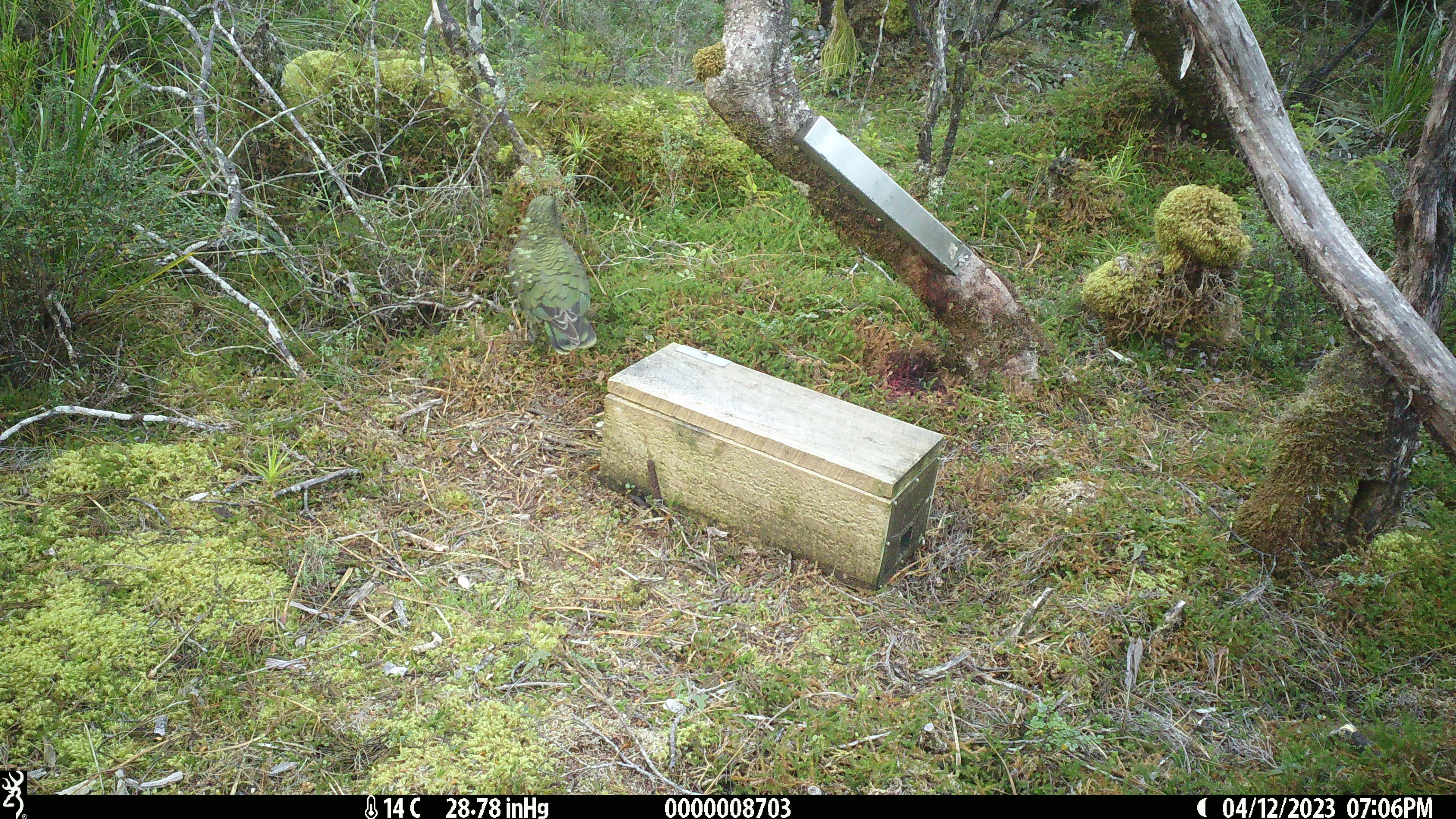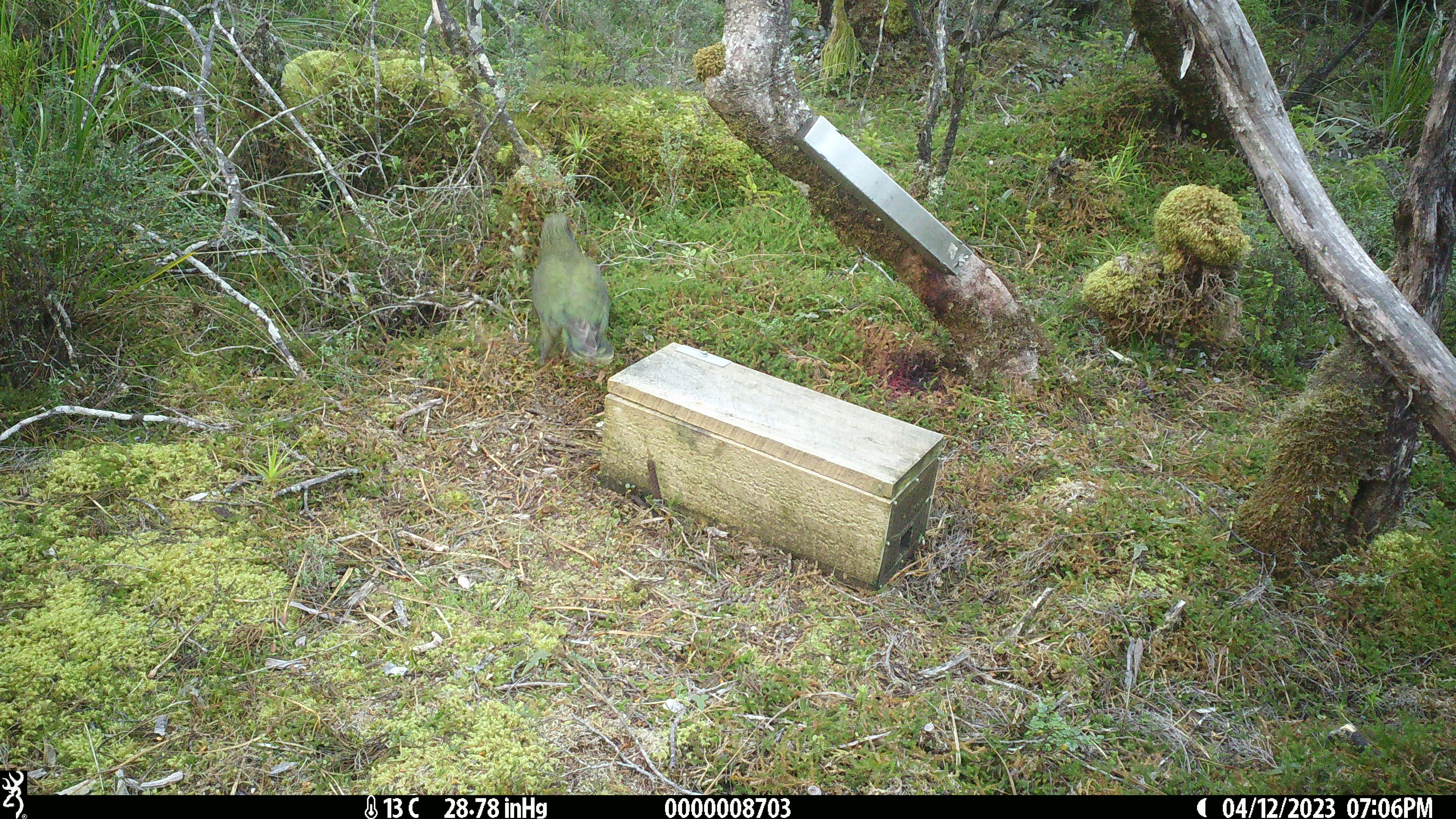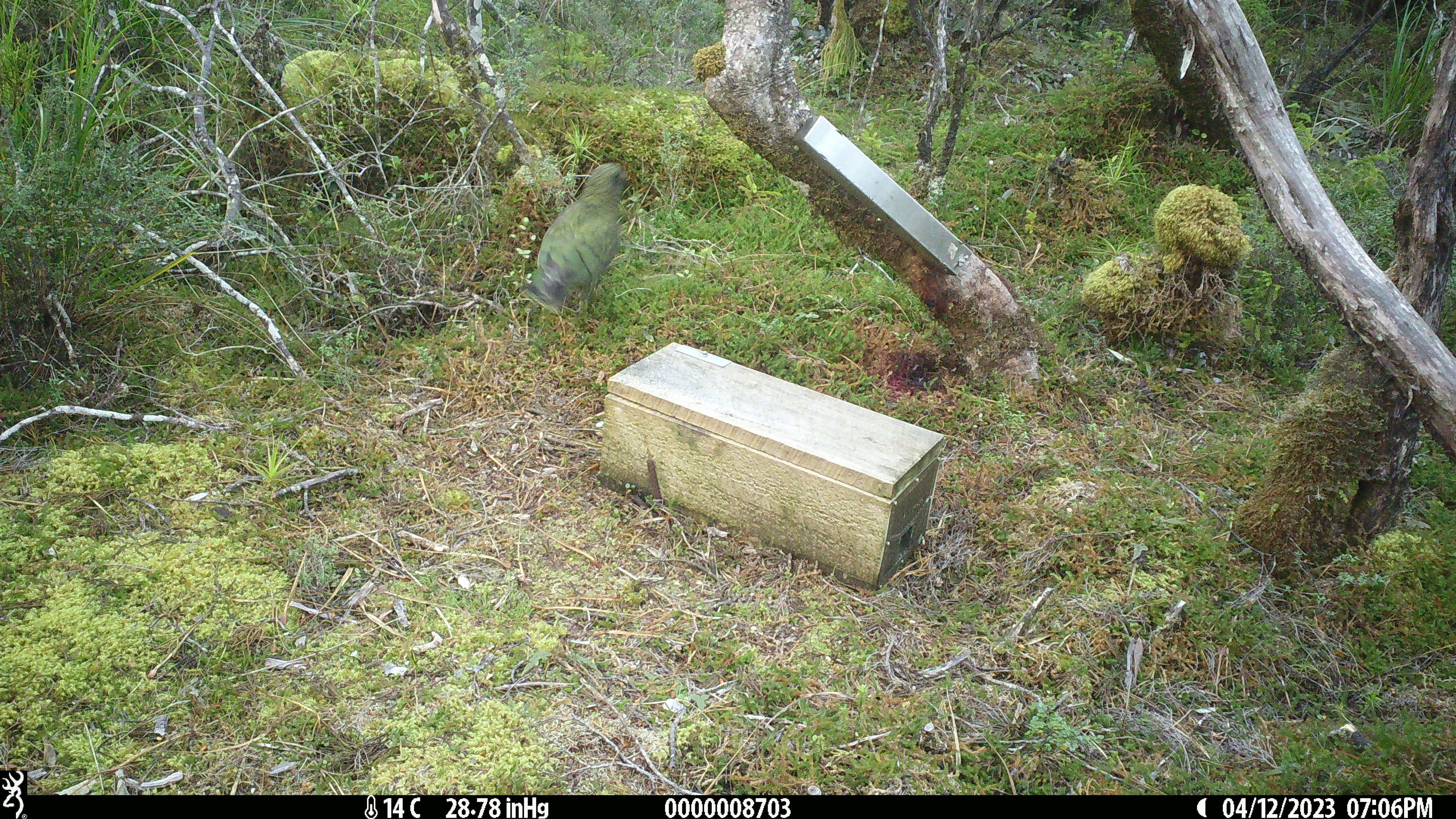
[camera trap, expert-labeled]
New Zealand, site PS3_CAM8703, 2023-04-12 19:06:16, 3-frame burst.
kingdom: Animalia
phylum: Chordata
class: Aves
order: Psittaciformes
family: Strigopidae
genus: Nestor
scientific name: Nestor notabilis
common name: kea